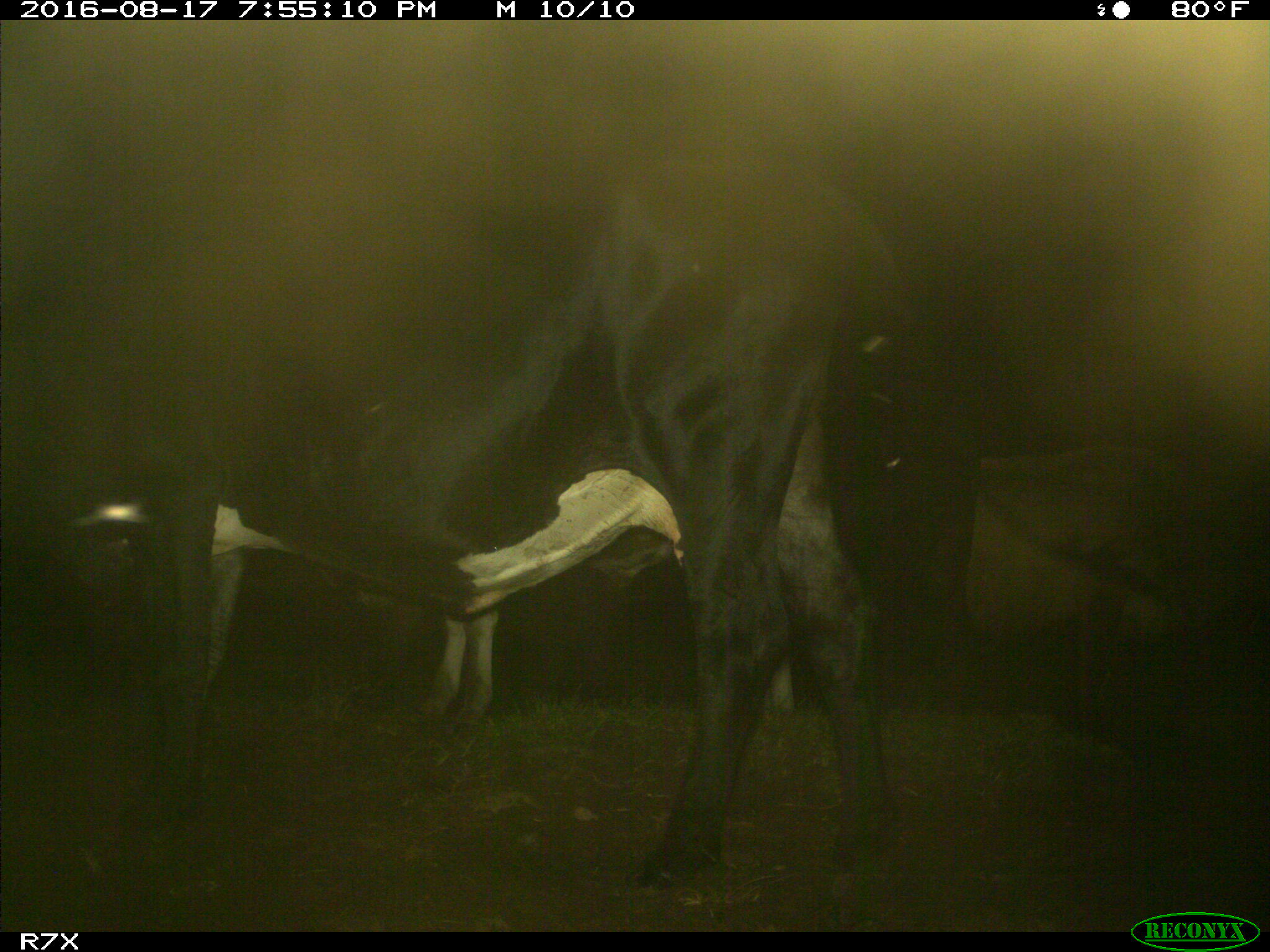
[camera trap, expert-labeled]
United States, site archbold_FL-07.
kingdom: Animalia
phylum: Chordata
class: Mammalia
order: Artiodactyla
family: Bovidae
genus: Bos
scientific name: Bos taurus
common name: domestic cow